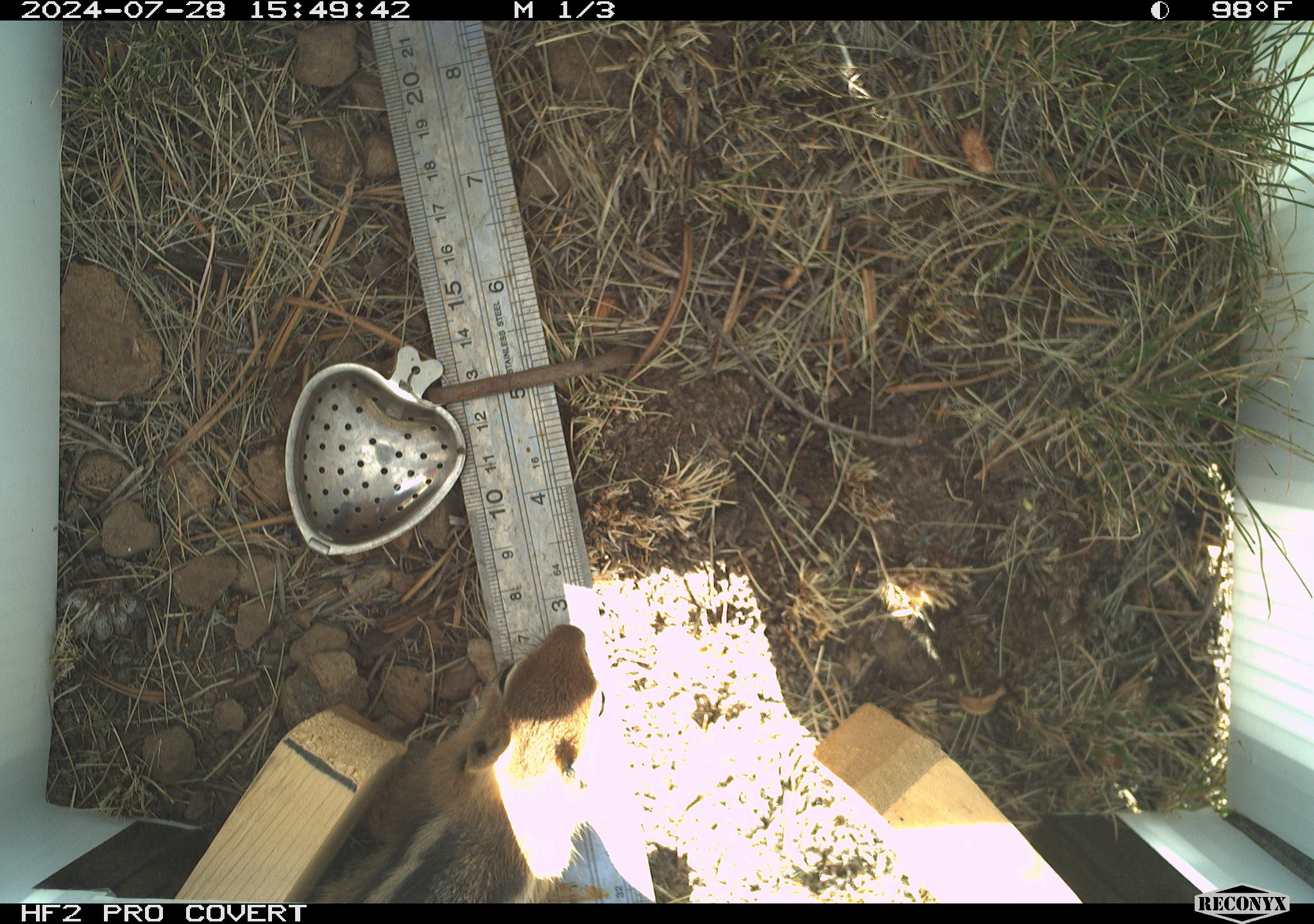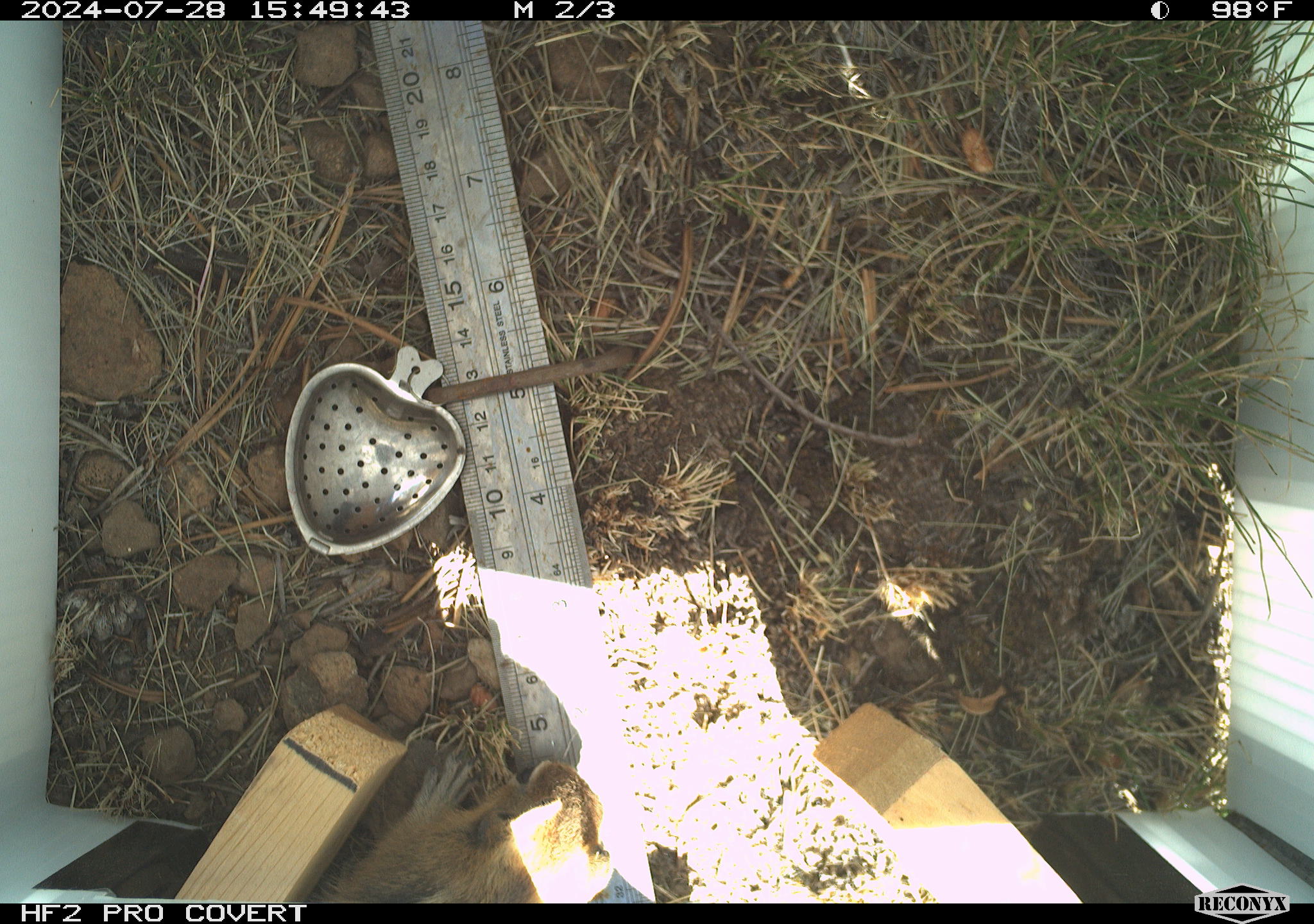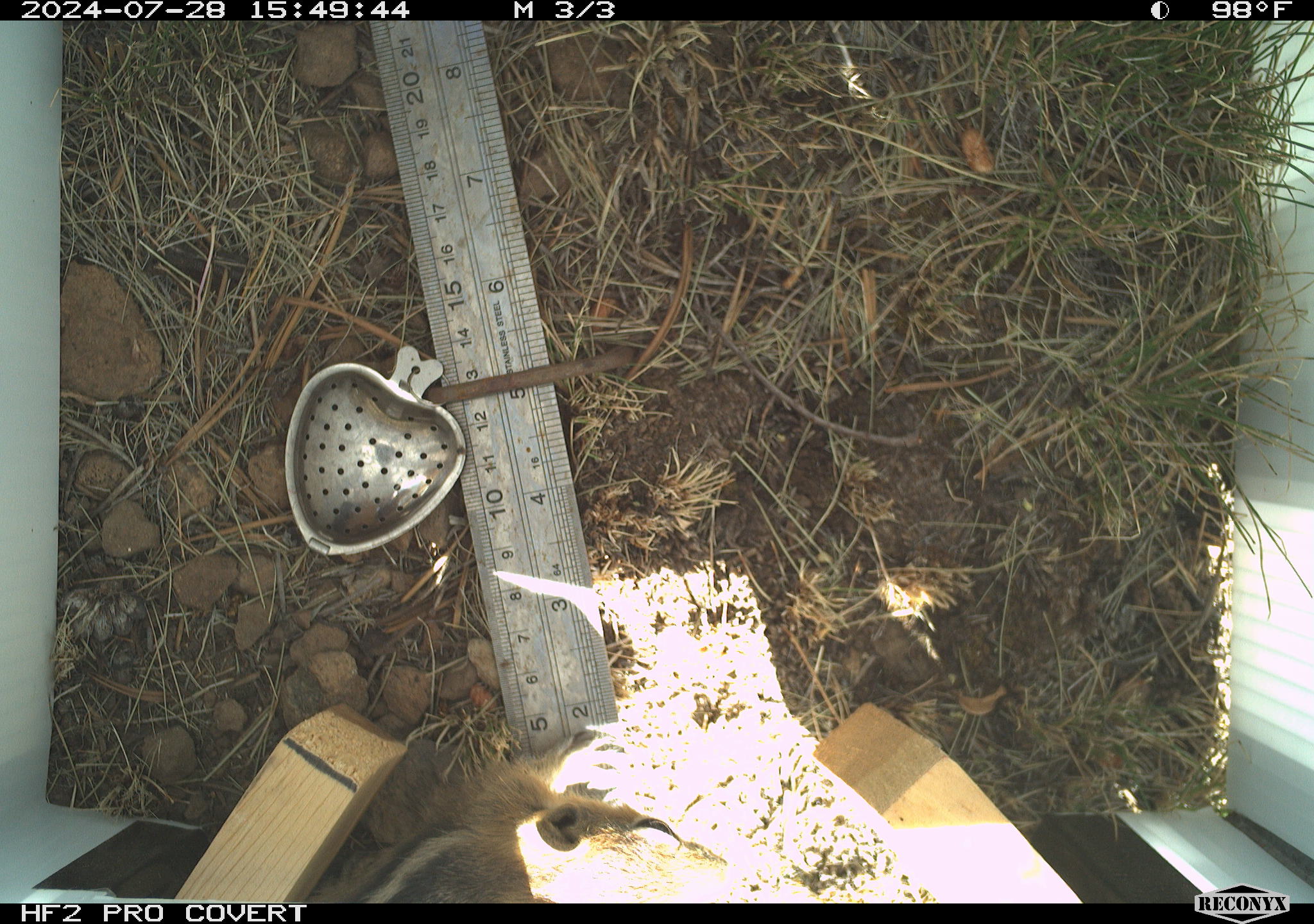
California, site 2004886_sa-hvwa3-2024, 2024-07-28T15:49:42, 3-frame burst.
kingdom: Animalia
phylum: Chordata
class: Mammalia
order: Rodentia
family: Sciuridae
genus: Callospermophilus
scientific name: Callospermophilus lateralis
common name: golden mantled ground squirrel